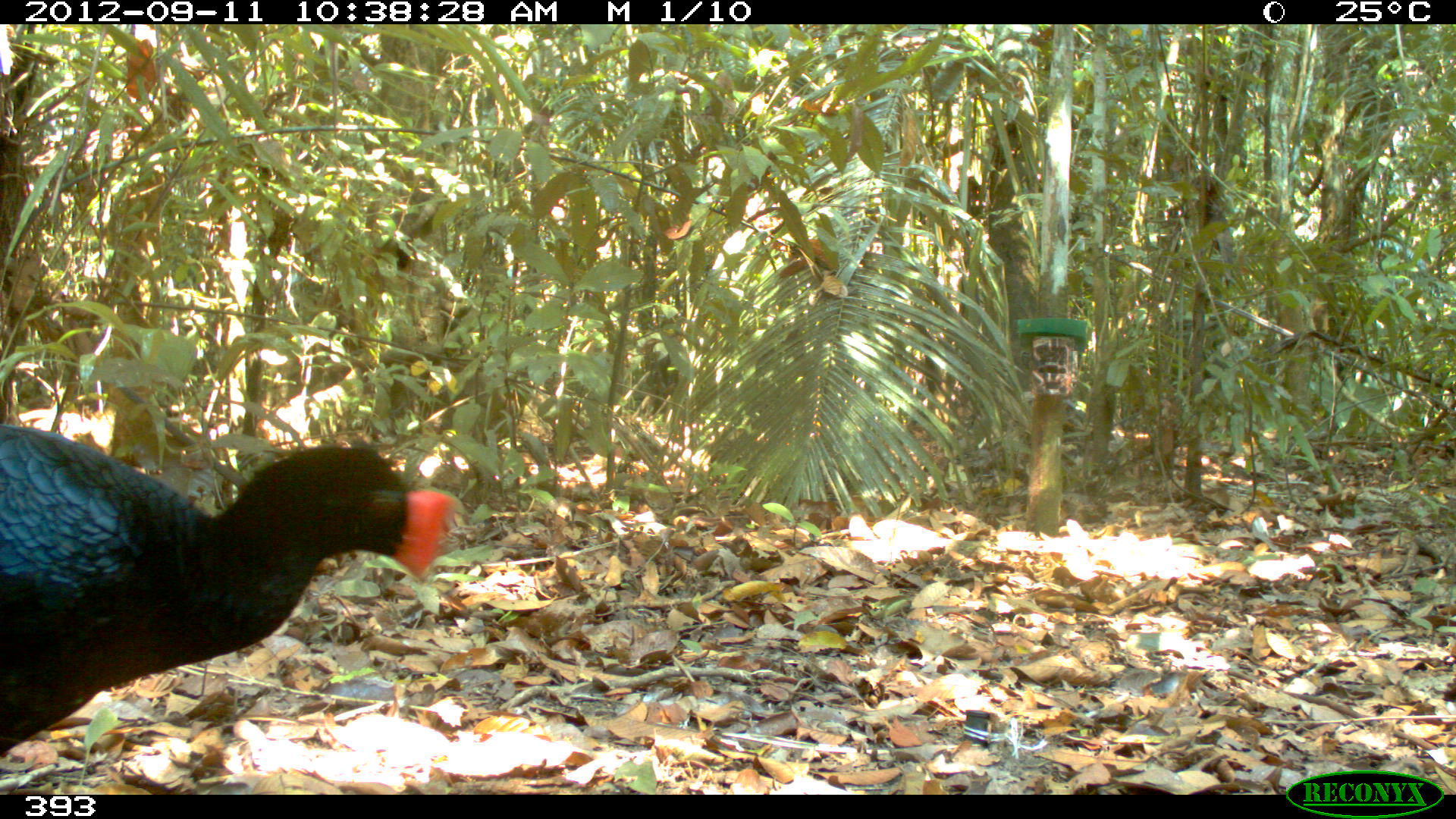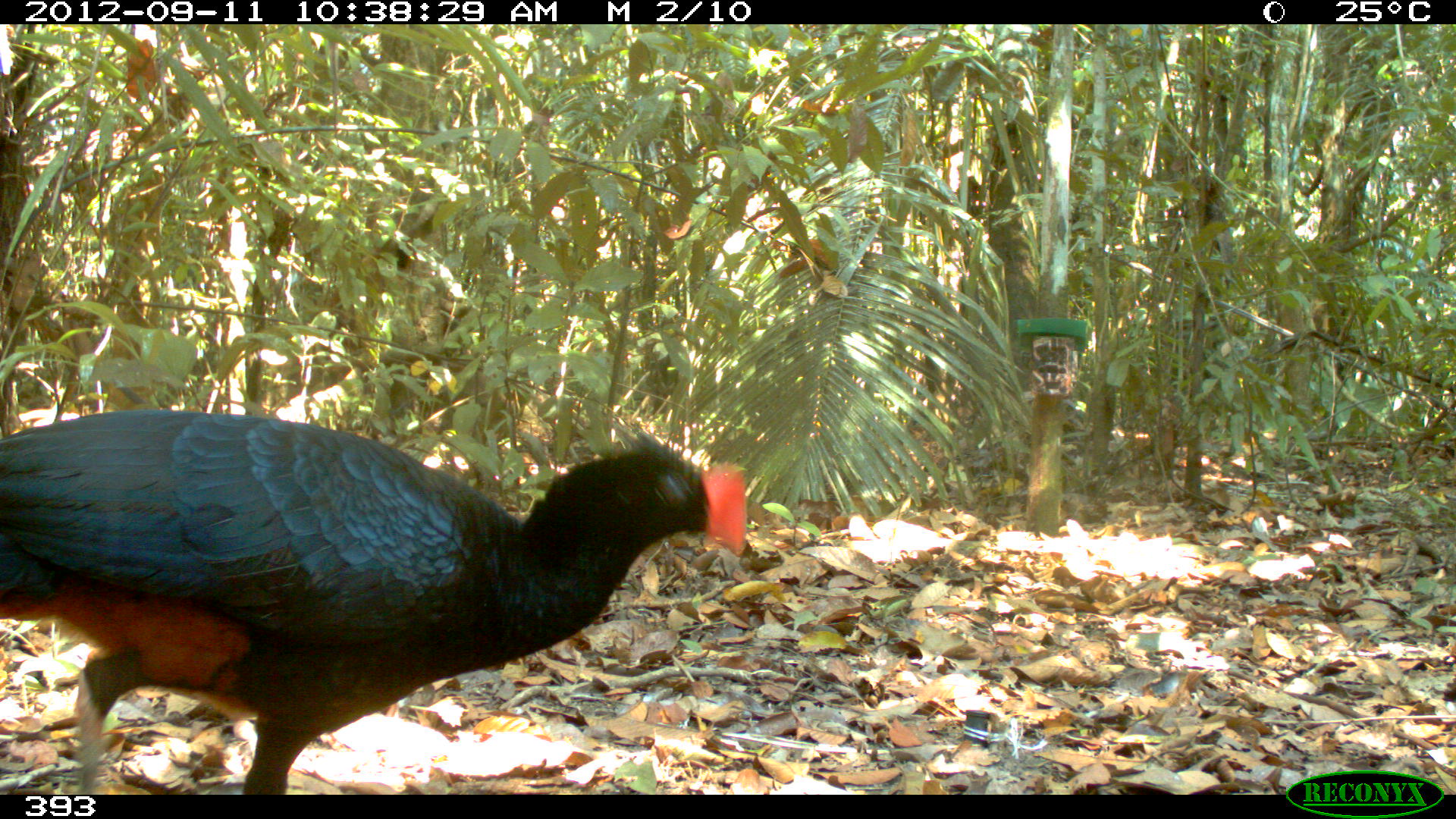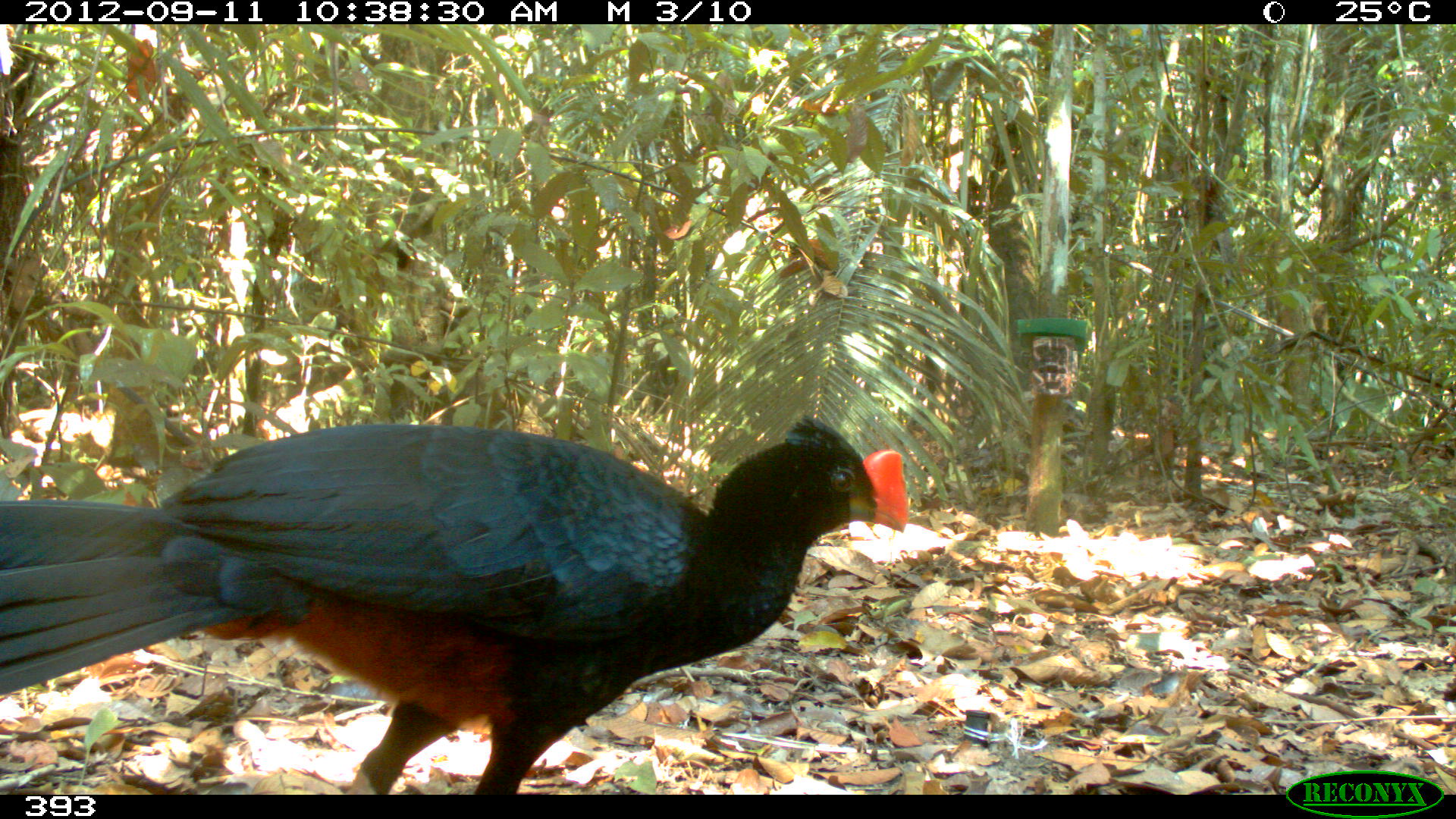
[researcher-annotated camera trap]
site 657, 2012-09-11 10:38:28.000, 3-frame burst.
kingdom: Animalia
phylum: Chordata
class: Aves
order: Galliformes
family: Cracidae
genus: Mitu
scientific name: Mitu tuberosum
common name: razor-billed curassow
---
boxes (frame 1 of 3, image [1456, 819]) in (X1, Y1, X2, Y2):
mitu tuberosum: (0, 419, 463, 772)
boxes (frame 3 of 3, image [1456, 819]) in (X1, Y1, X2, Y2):
mitu tuberosum: (0, 410, 910, 795)